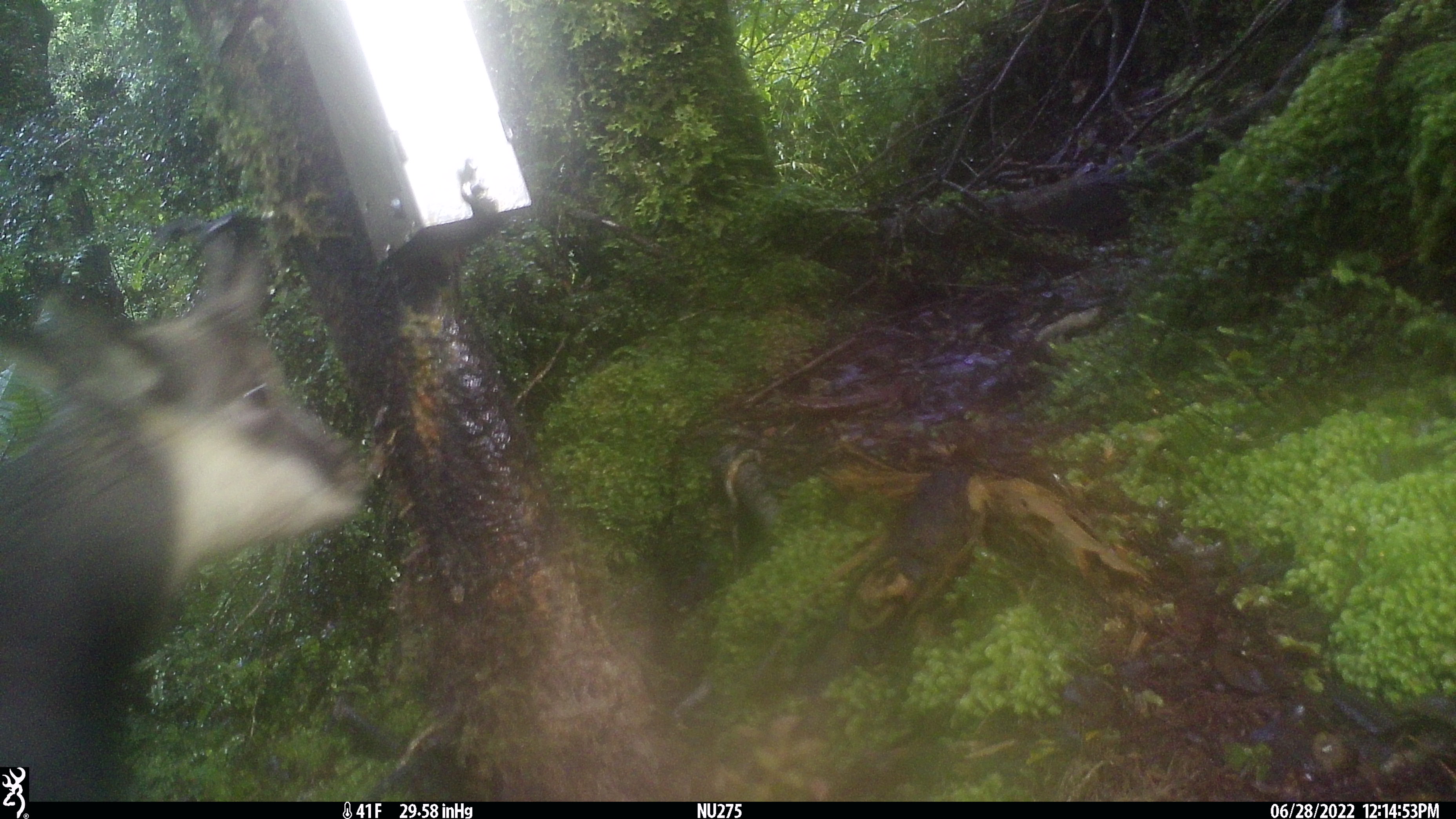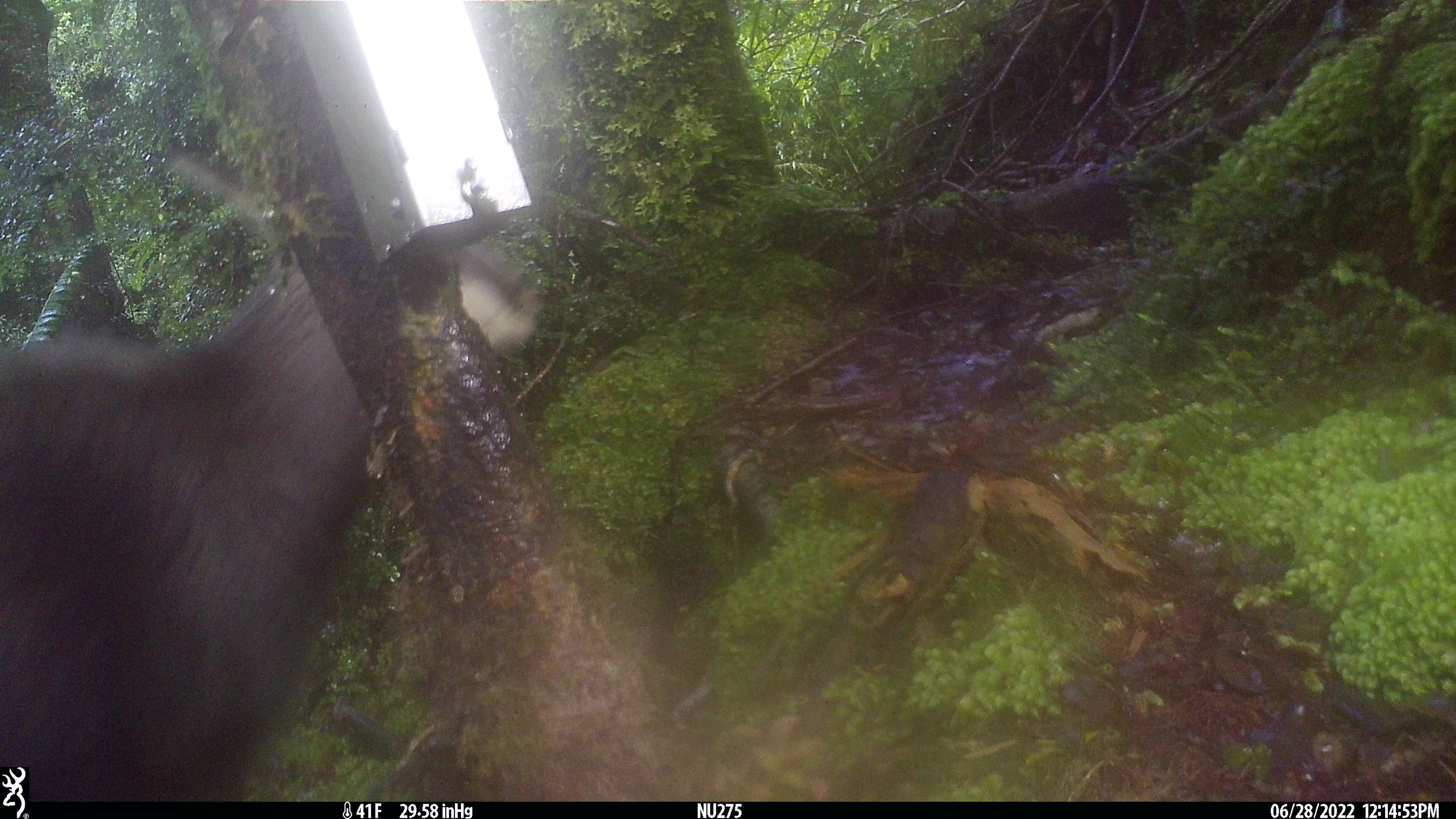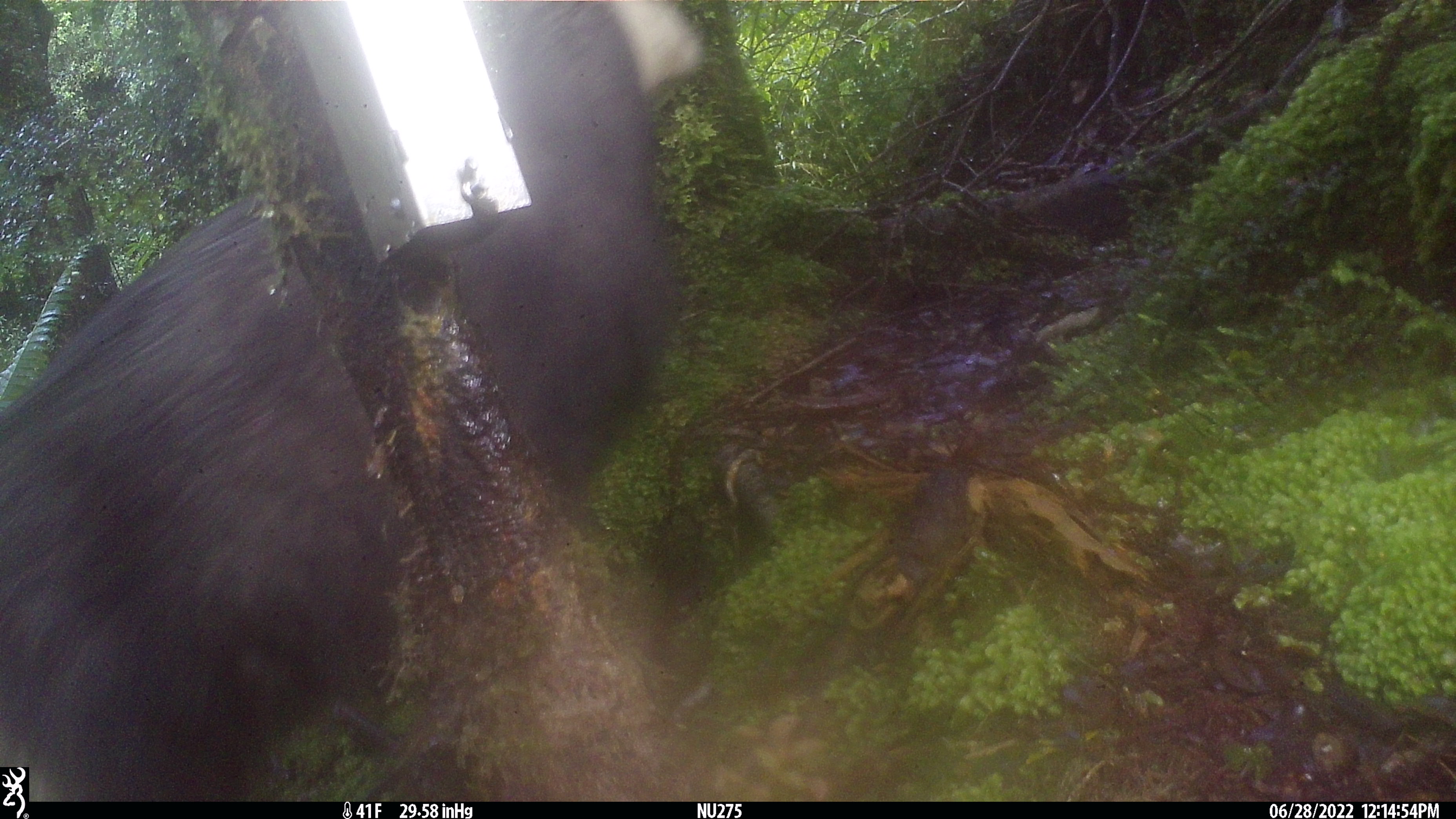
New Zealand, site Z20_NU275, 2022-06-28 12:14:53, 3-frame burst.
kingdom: Animalia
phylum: Chordata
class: Mammalia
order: Artiodactyla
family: Bovidae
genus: Rupicapra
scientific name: Rupicapra rupicapra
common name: alpine chamois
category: chamois